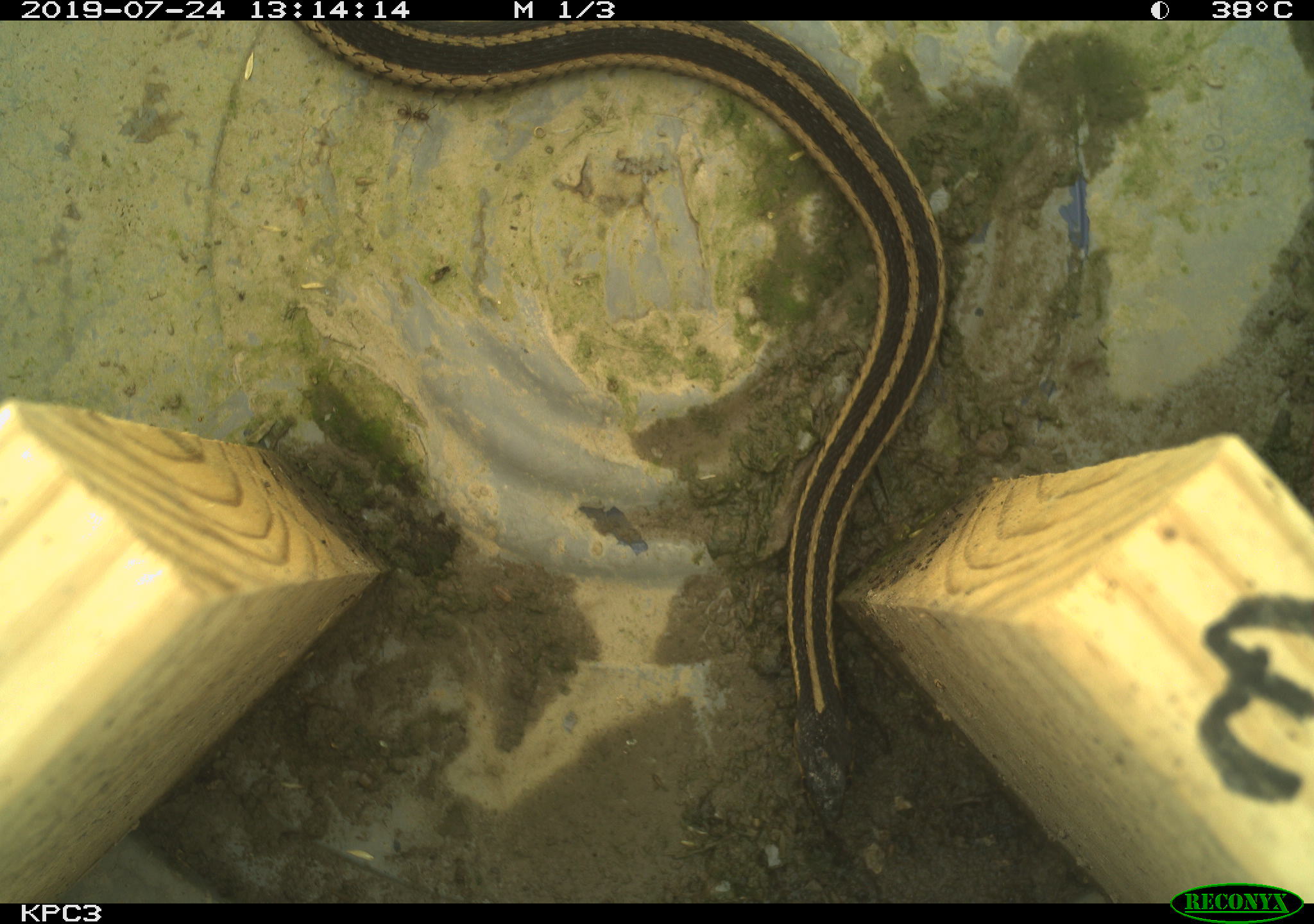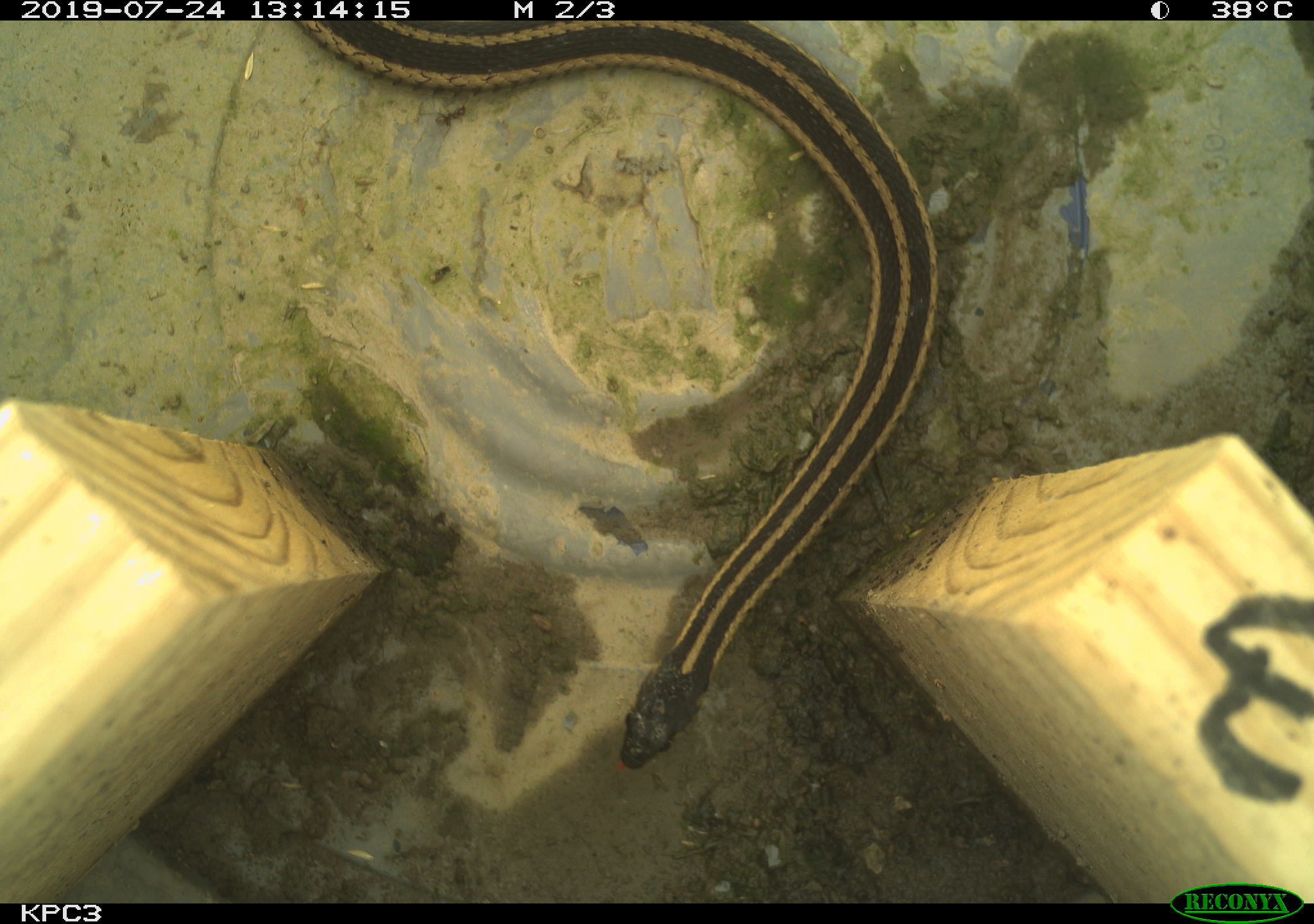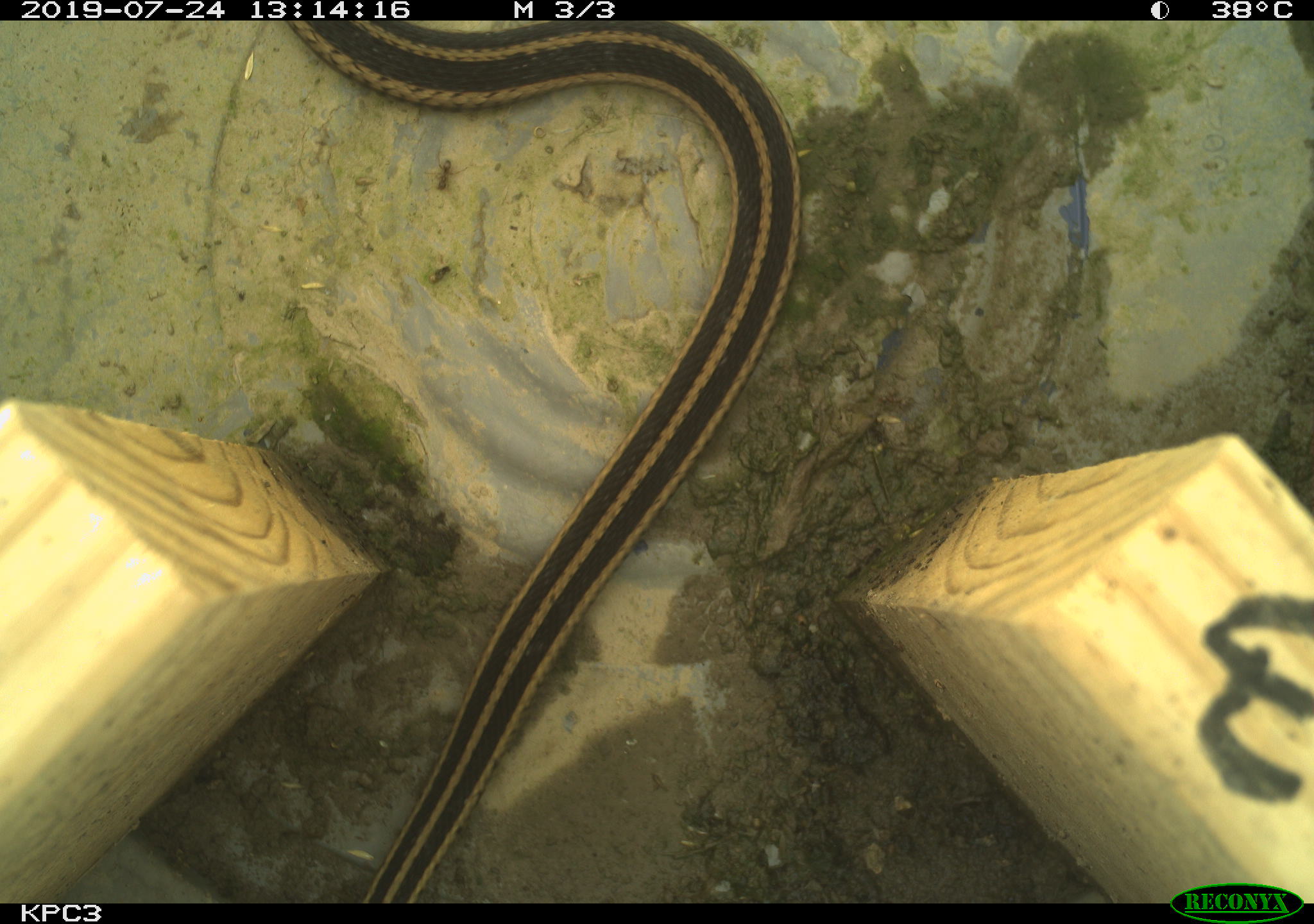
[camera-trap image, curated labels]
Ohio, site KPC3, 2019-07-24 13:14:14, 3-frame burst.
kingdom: Animalia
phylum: Chordata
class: Reptilia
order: Squamata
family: Colubridae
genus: Thamnophis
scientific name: Thamnophis sirtalis sirtalis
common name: eastern gartersnake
Eastern gartersnake (Thamnophis sirtalis sirtalis).